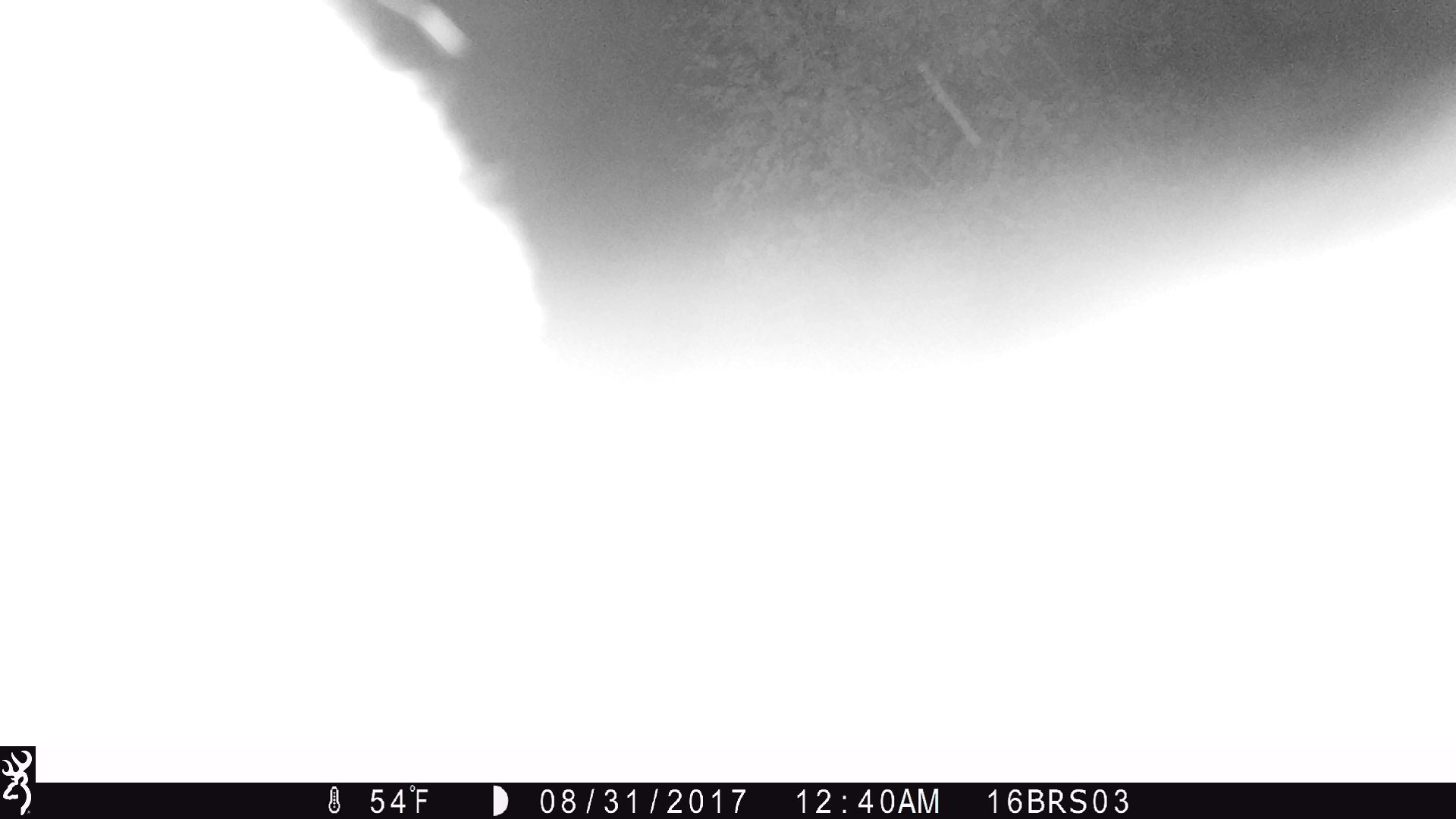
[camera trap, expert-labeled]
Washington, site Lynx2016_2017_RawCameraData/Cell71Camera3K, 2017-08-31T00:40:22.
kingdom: Animalia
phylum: Chordata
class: Mammalia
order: Artiodactyla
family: Bovidae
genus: Bos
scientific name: Bos taurus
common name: domestic cattle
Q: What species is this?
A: Domestic cattle (Bos taurus).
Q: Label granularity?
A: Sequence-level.